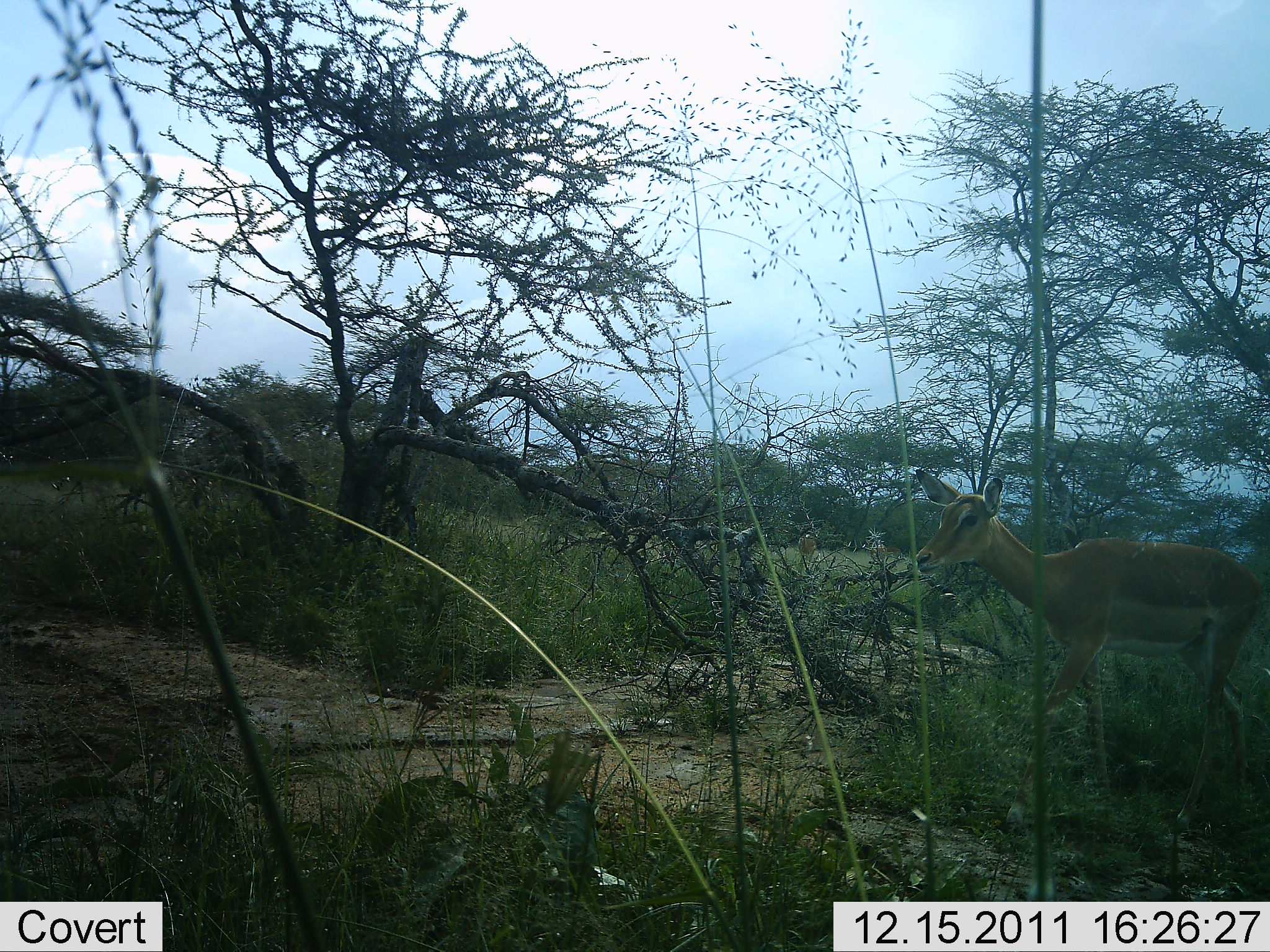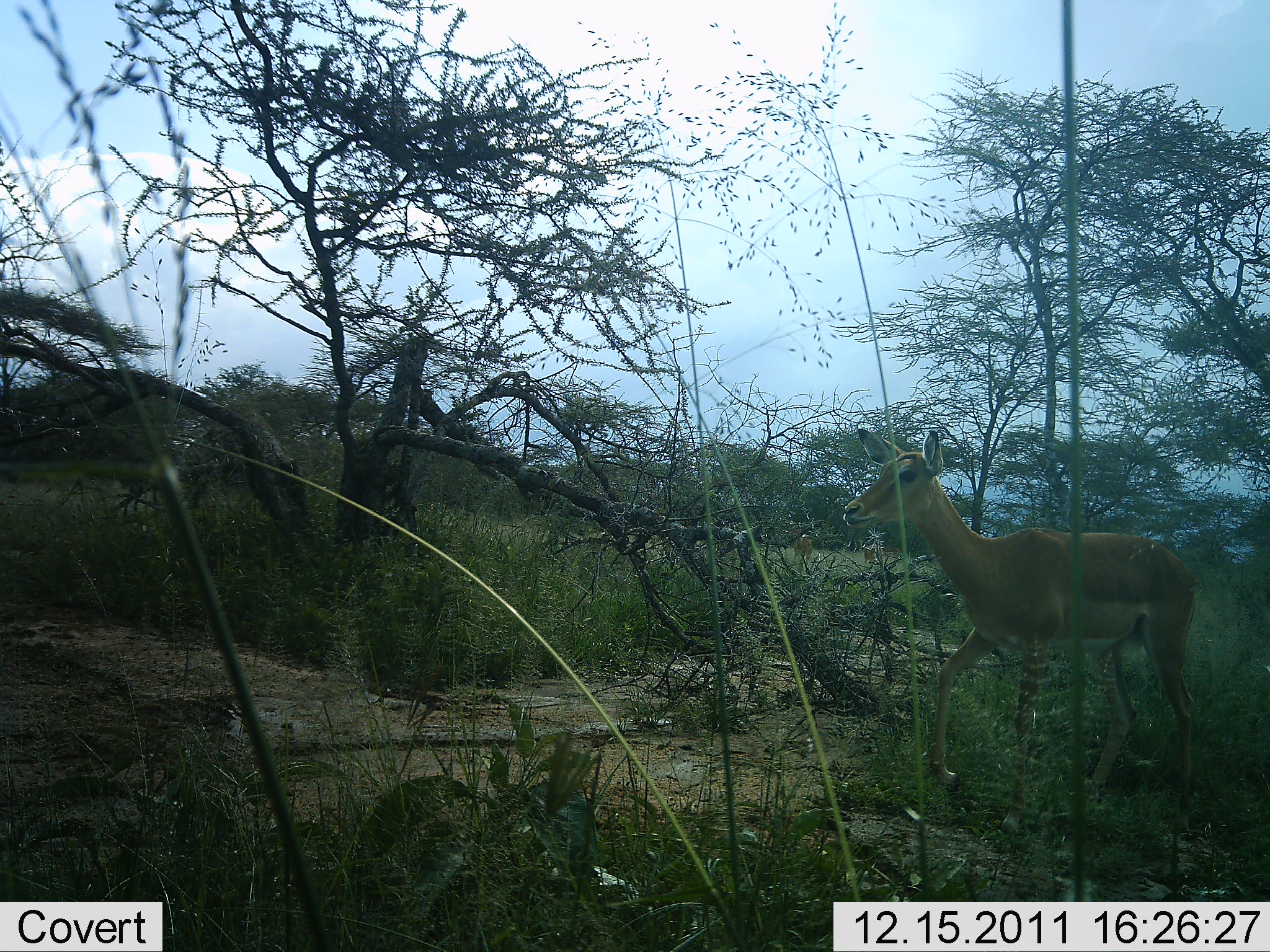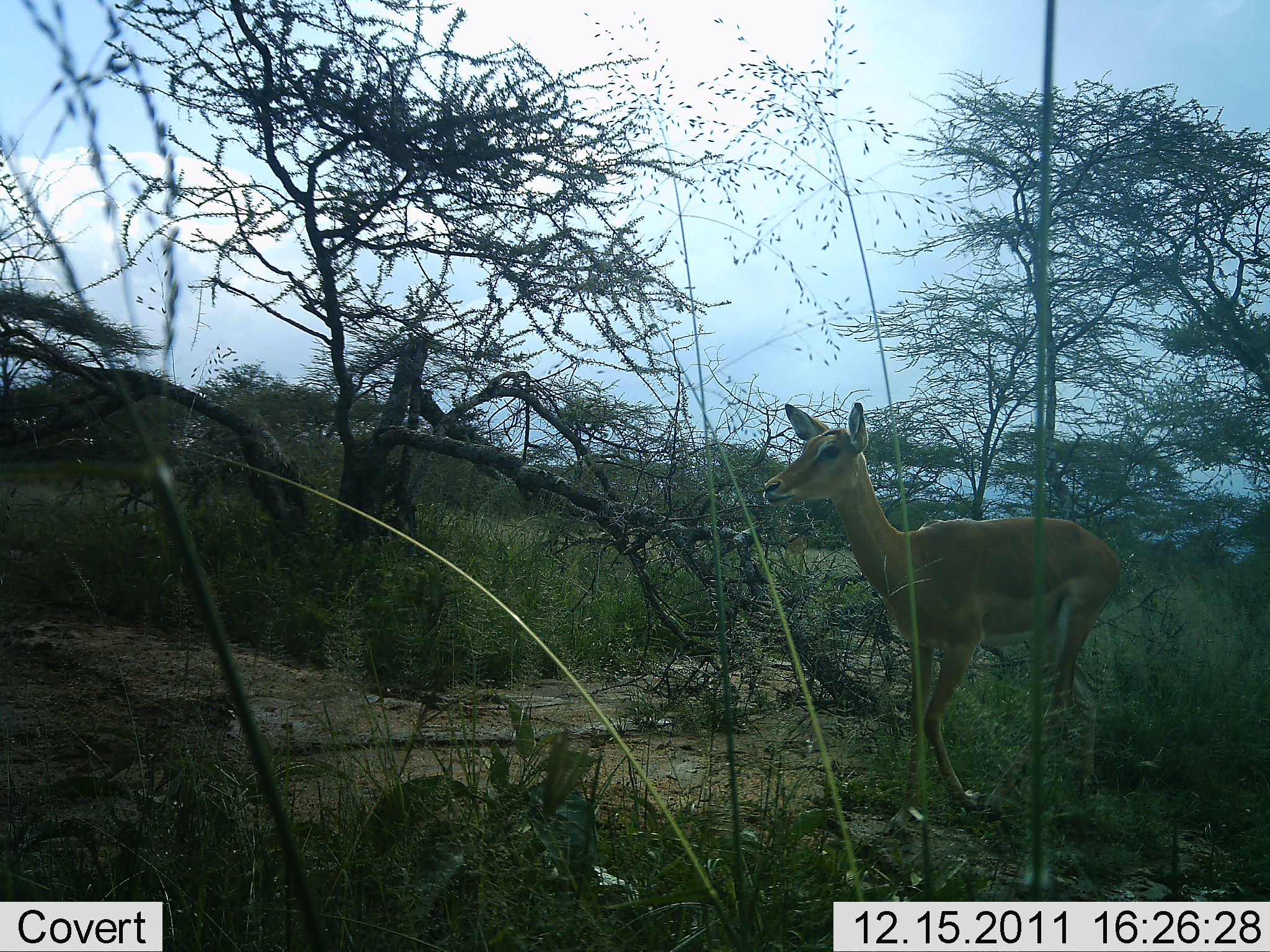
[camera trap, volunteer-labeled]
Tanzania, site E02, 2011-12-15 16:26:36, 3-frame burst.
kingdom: Animalia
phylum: Chordata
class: Mammalia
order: Artiodactyla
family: Bovidae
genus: Nanger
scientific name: Nanger granti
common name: grant's gazelle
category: gazellegrants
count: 1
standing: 17%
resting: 0%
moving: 83%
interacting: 0%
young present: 8%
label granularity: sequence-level